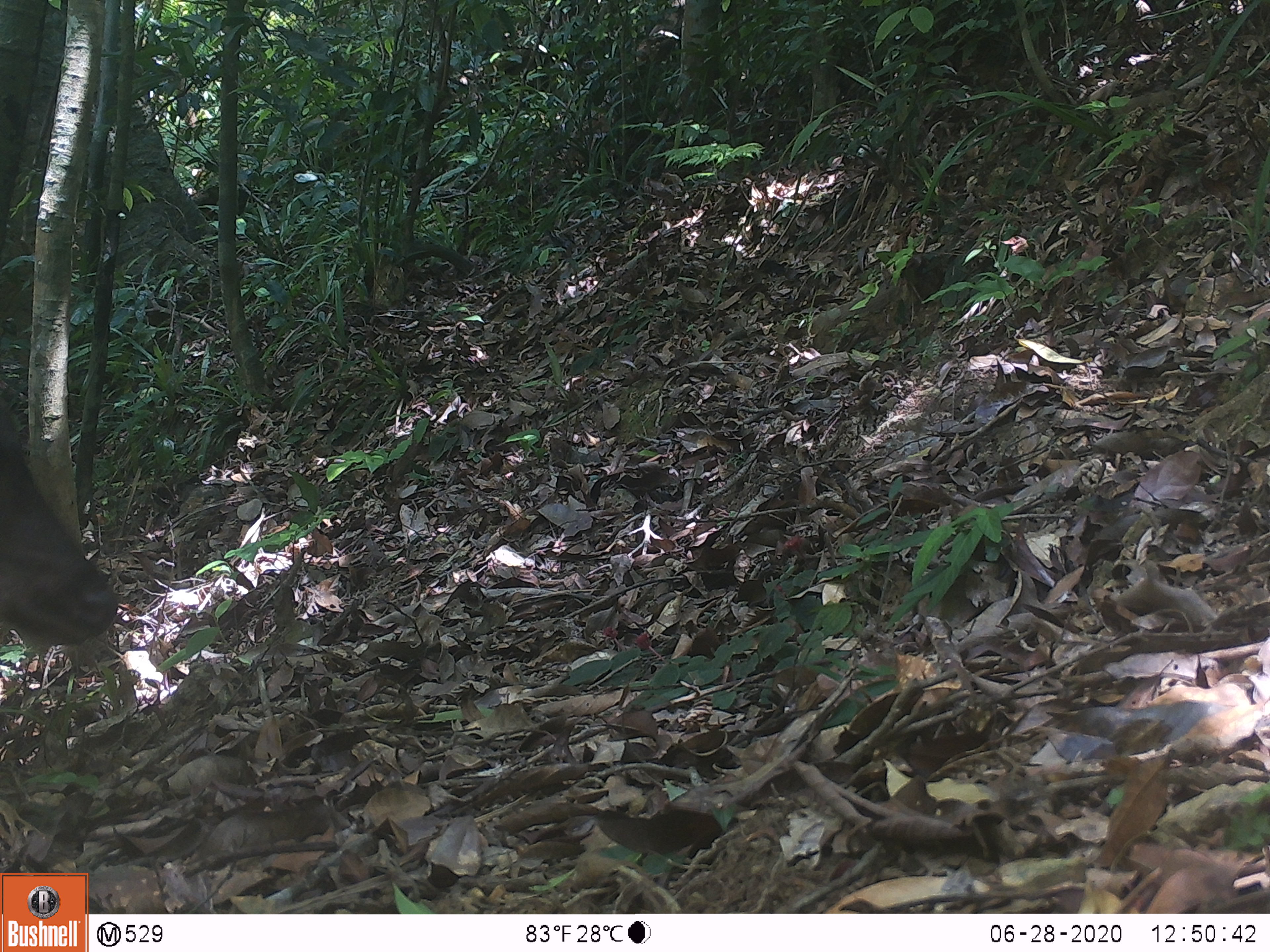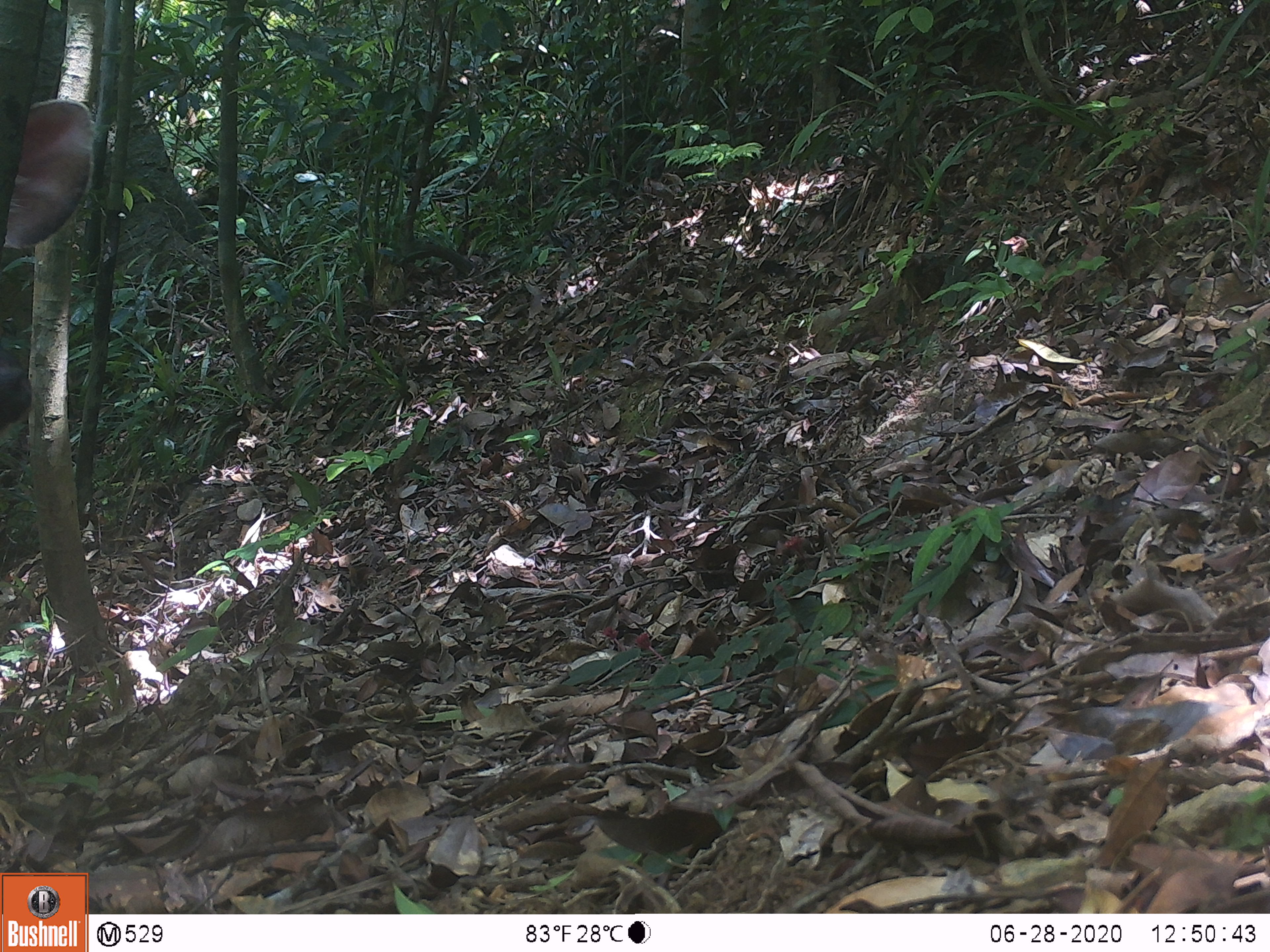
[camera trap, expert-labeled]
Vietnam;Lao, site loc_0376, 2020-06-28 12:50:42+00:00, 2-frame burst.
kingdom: Animalia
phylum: Chordata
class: Mammalia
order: Artiodactyla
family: Cervidae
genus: Rusa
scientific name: Rusa unicolor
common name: sambar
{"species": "sambar (Rusa unicolor)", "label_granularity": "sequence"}